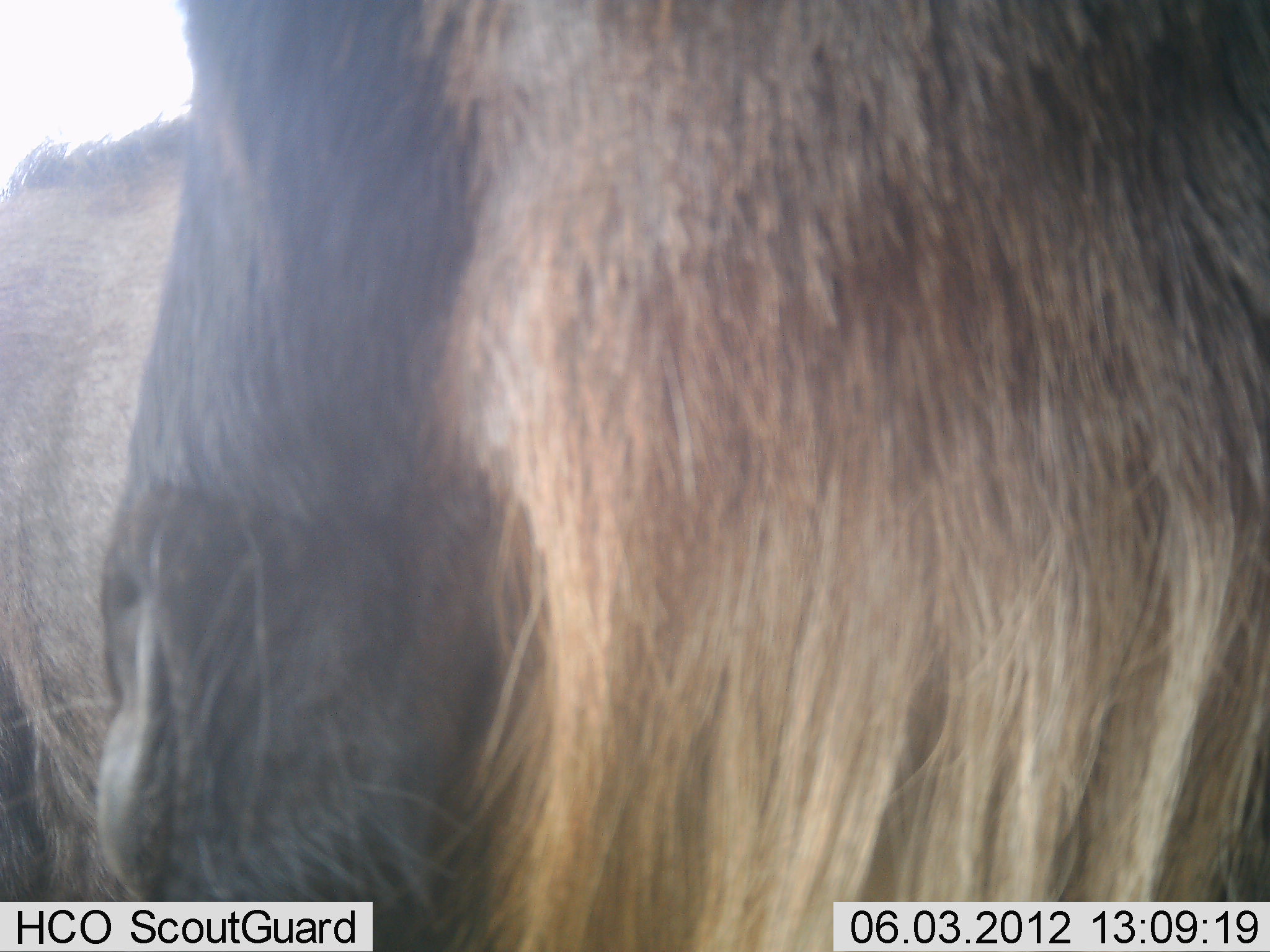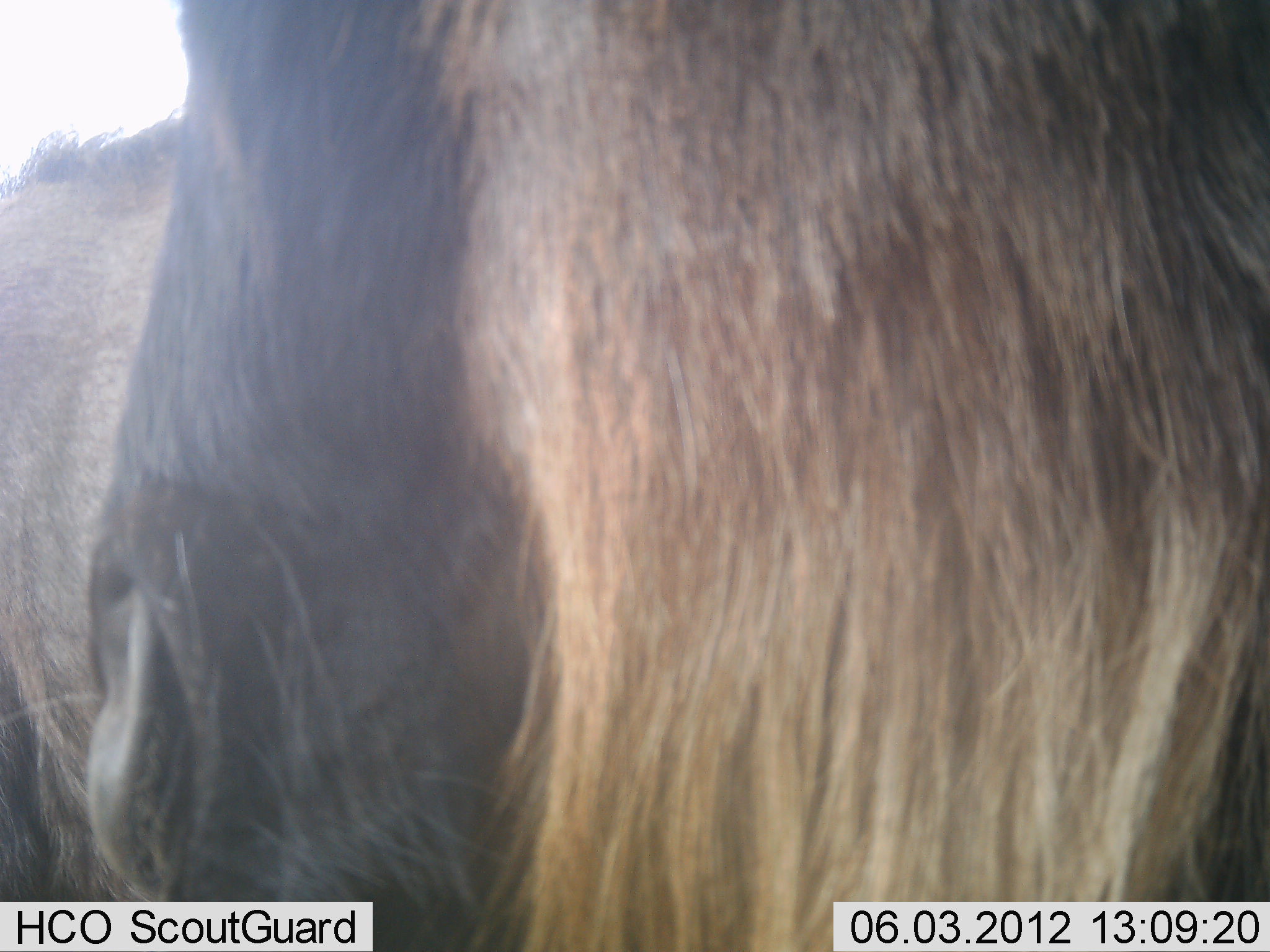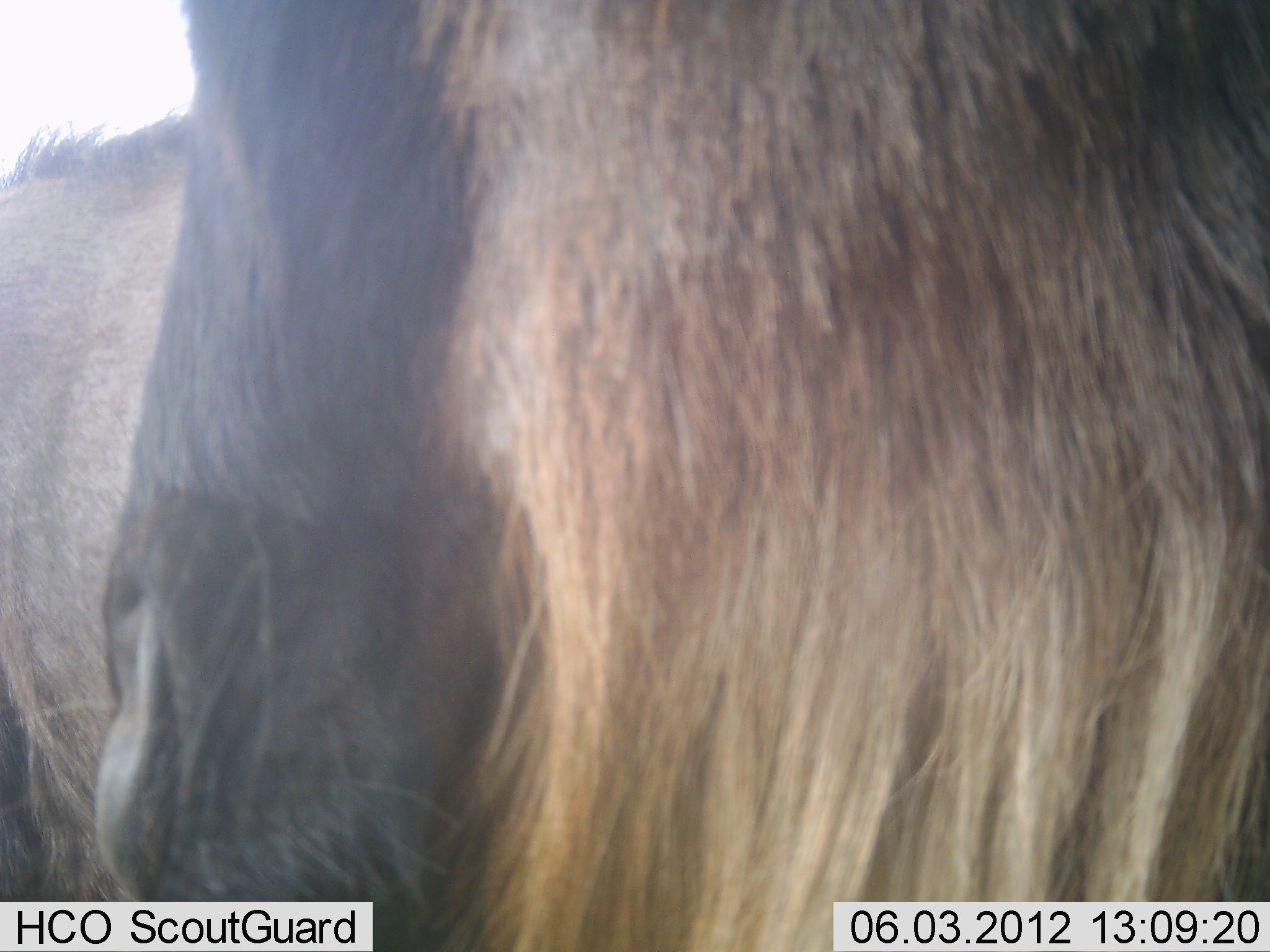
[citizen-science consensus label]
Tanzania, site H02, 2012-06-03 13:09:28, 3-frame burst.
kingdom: Animalia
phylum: Chordata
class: Mammalia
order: Artiodactyla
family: Bovidae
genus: Connochaetes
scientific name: Connochaetes taurinus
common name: blue wildebeest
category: wildebeest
Wildebeest (blue wildebeest) (Connochaetes taurinus), count 2. Behavior (volunteer vote fractions): standing 70%, resting 10%, moving 0%, interacting 10%. Young present (vote fraction): 0%. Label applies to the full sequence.